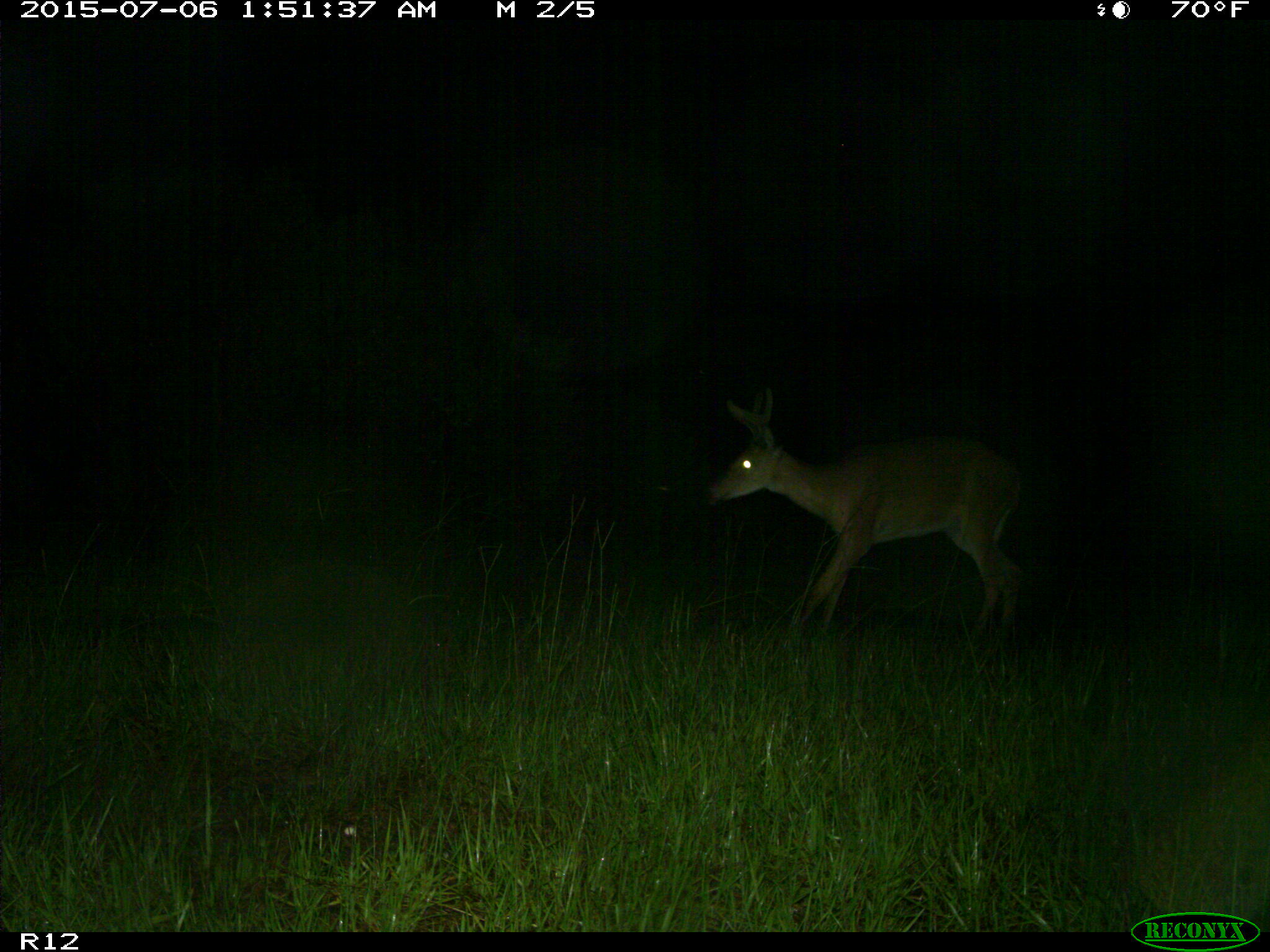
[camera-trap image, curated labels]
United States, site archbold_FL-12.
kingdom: Animalia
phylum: Chordata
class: Mammalia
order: Artiodactyla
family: Cervidae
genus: Odocoileus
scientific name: Odocoileus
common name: deer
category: unidentified deer